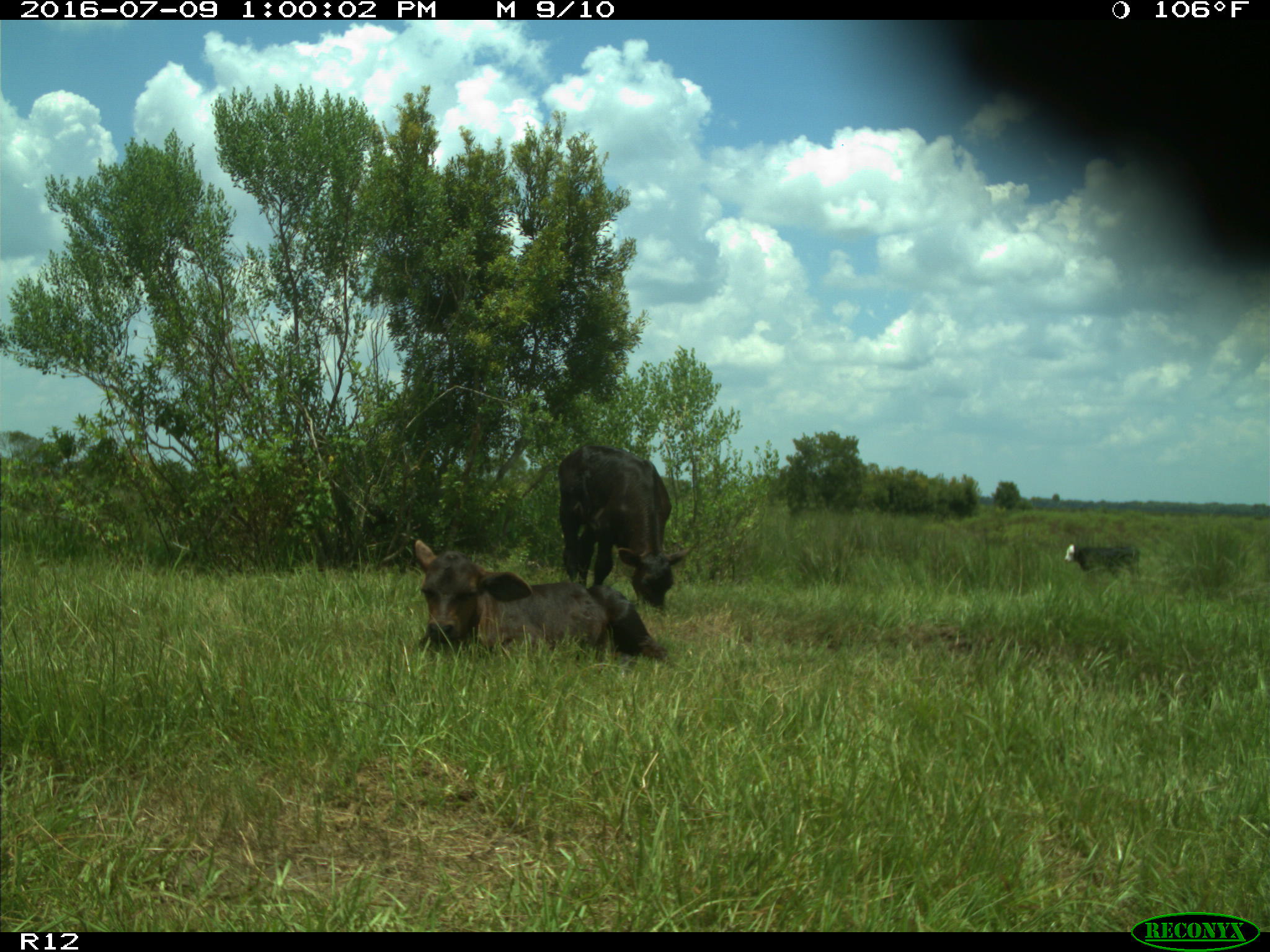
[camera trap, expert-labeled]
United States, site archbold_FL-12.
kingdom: Animalia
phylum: Chordata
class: Mammalia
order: Artiodactyla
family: Bovidae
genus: Bos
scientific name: Bos taurus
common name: domestic cow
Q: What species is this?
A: Bos taurus (domestic cow).